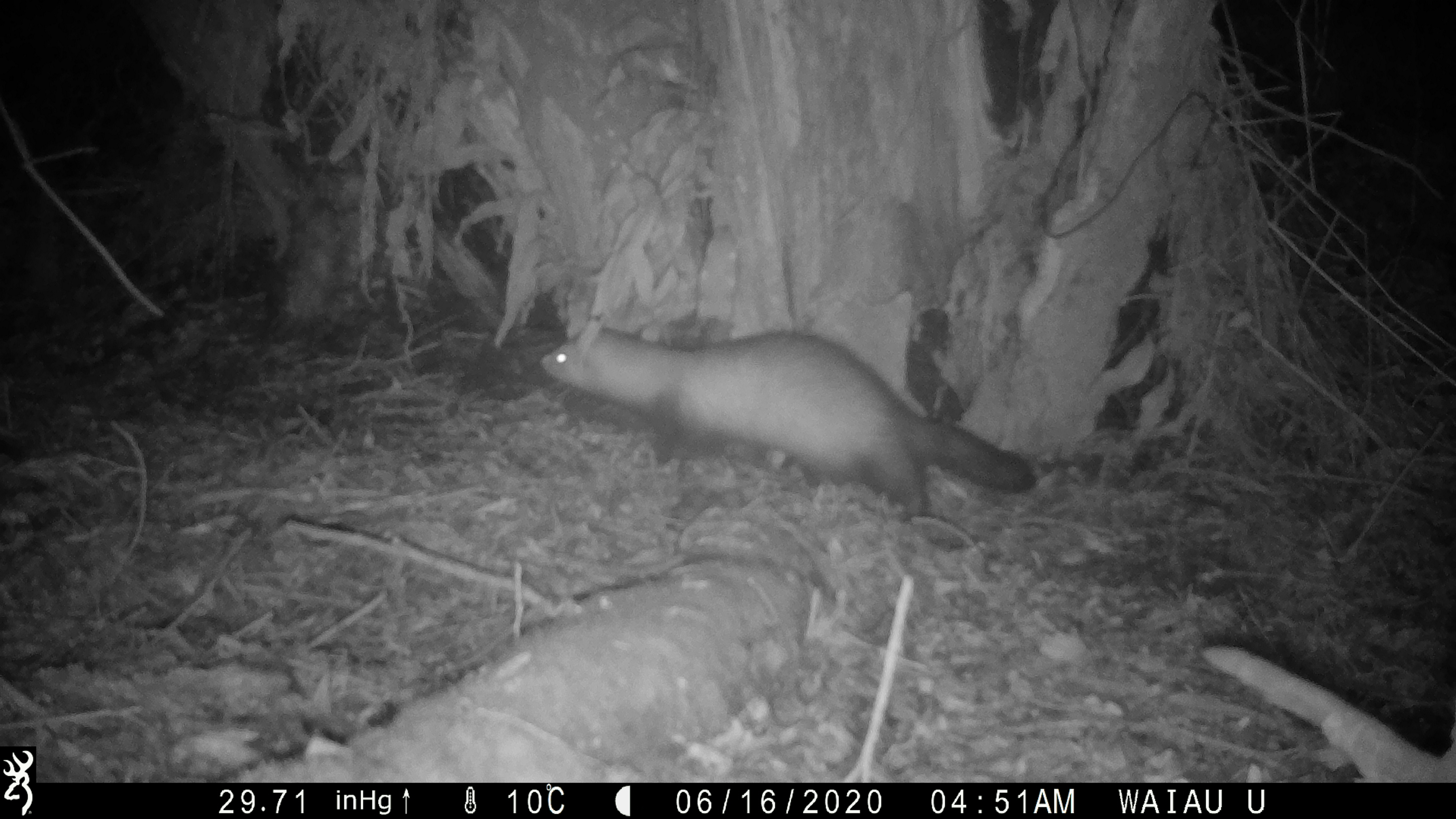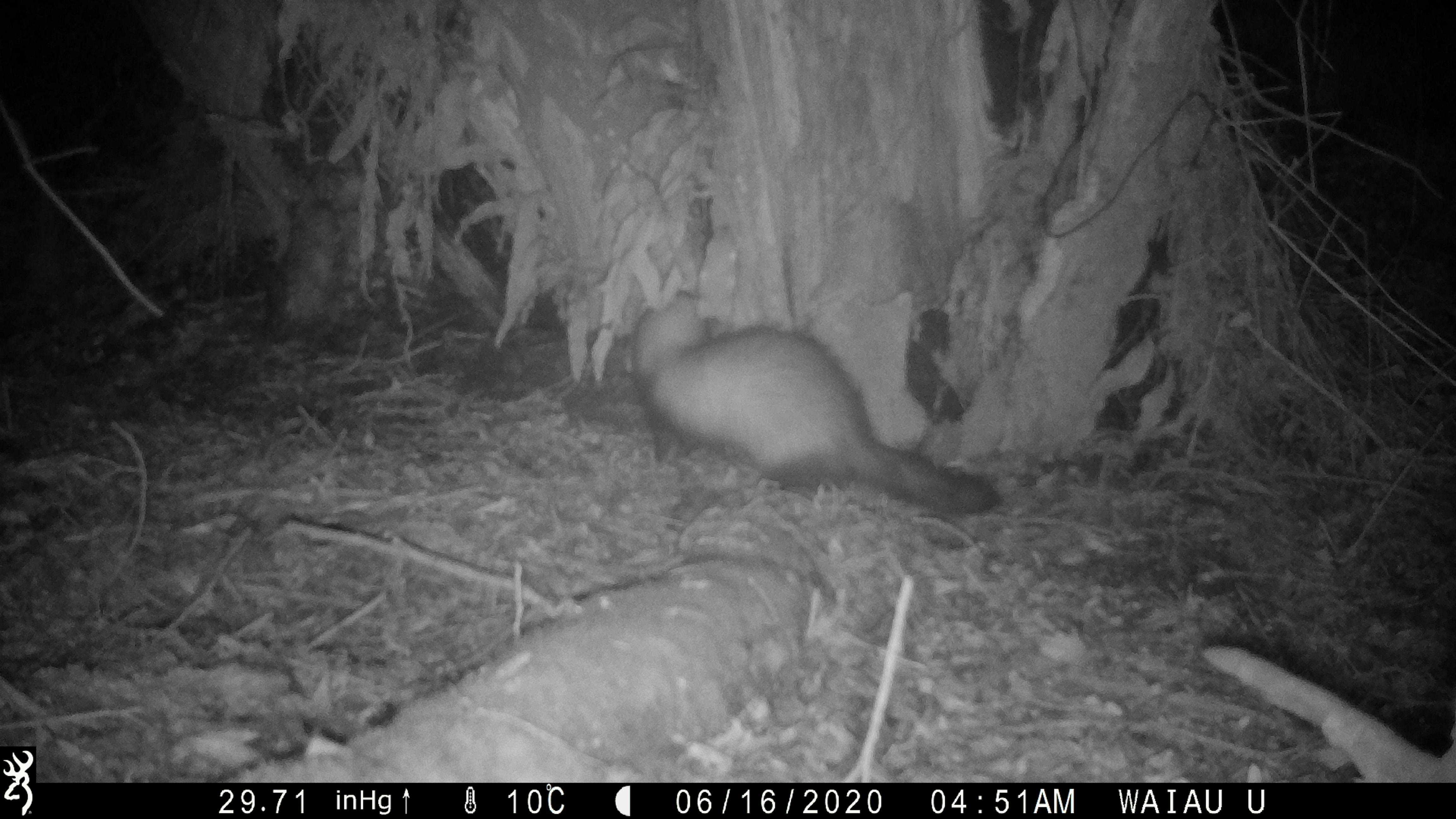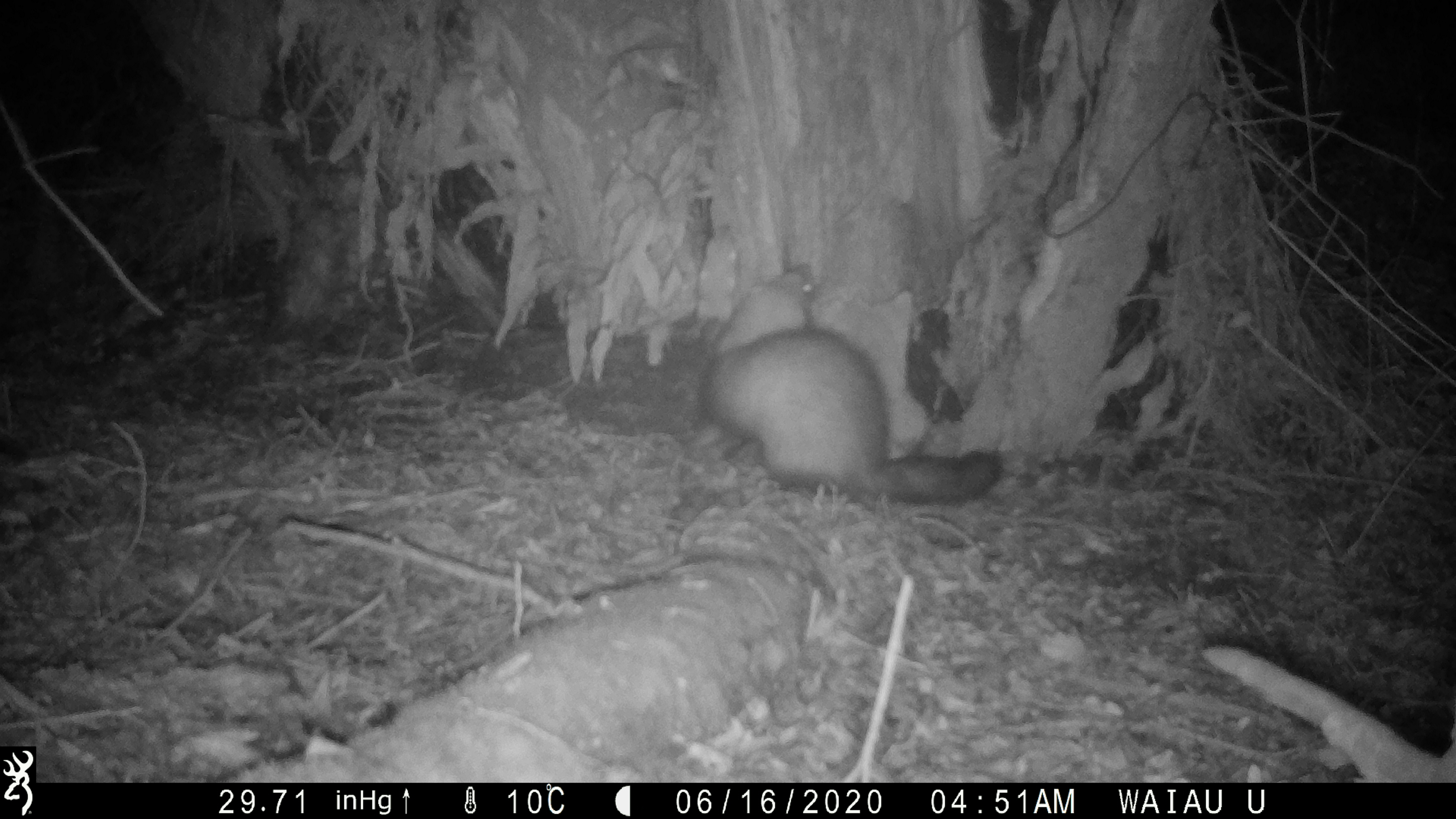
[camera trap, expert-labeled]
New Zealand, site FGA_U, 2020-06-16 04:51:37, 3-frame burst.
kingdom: Animalia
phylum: Chordata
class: Mammalia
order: Carnivora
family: Mustelidae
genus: Mustela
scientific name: Mustela furo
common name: ferret